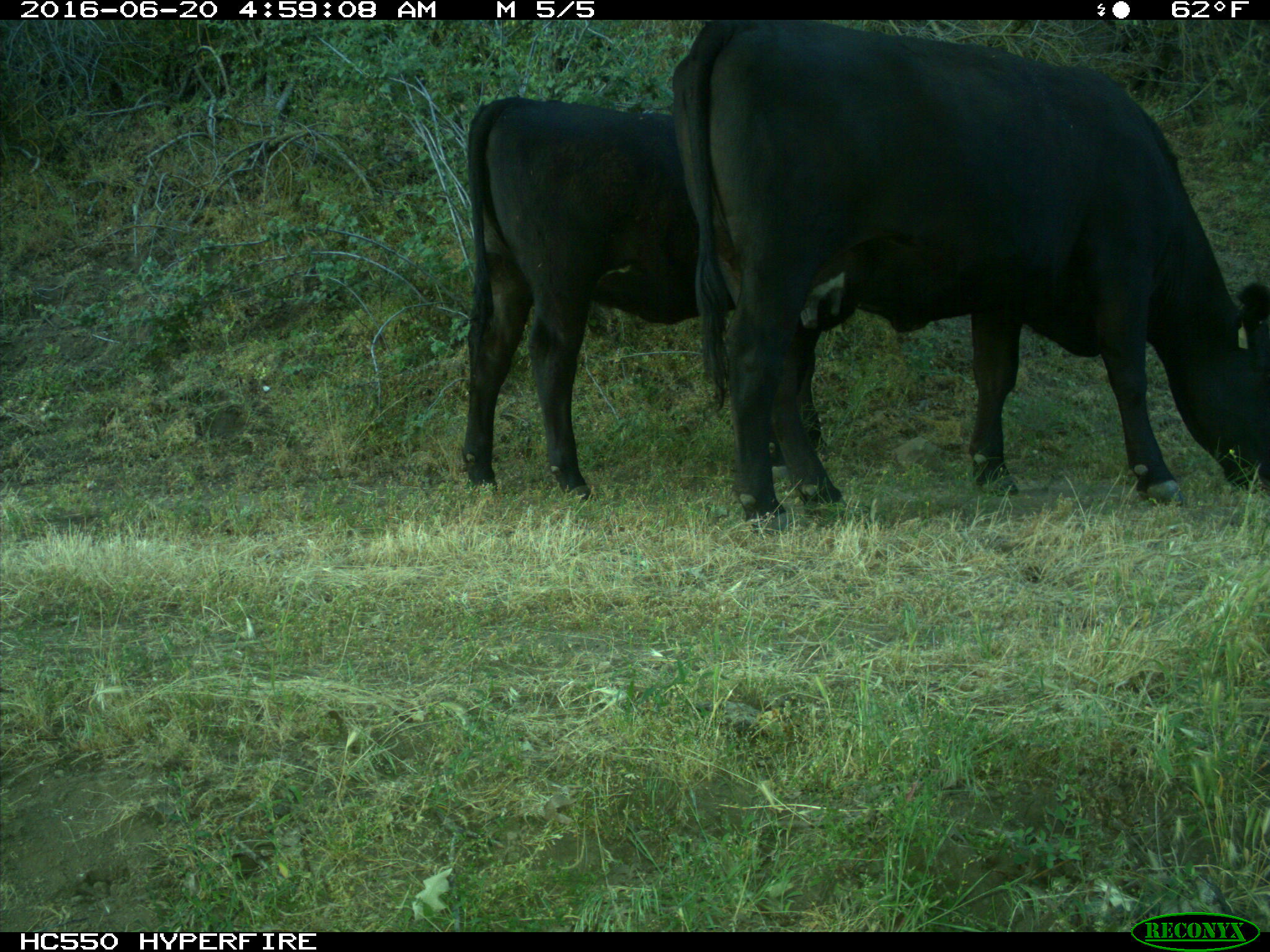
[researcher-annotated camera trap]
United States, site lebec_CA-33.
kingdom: Animalia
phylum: Chordata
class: Mammalia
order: Artiodactyla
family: Bovidae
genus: Bos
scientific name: Bos taurus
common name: domestic cow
Bos taurus (domestic cow).